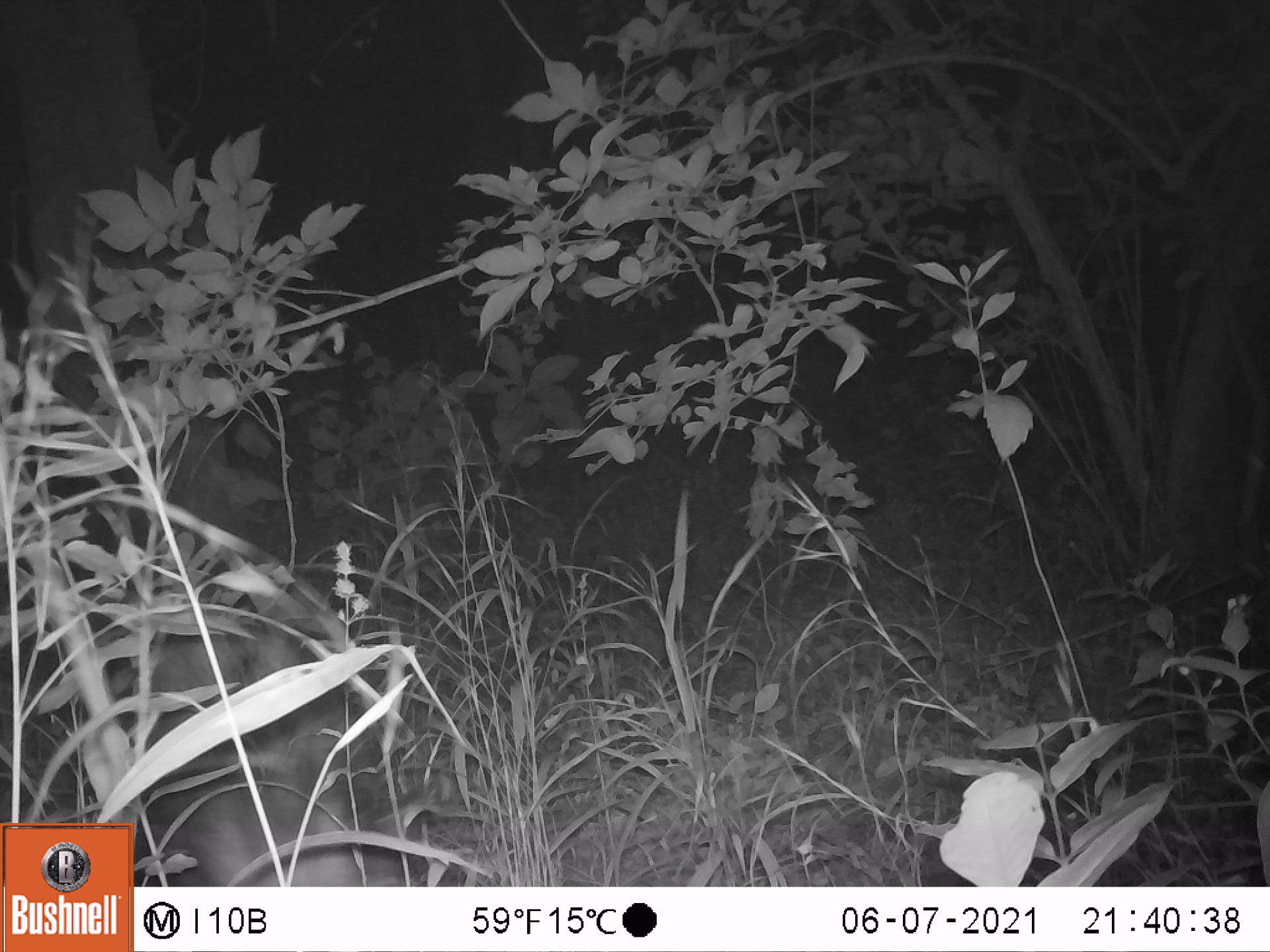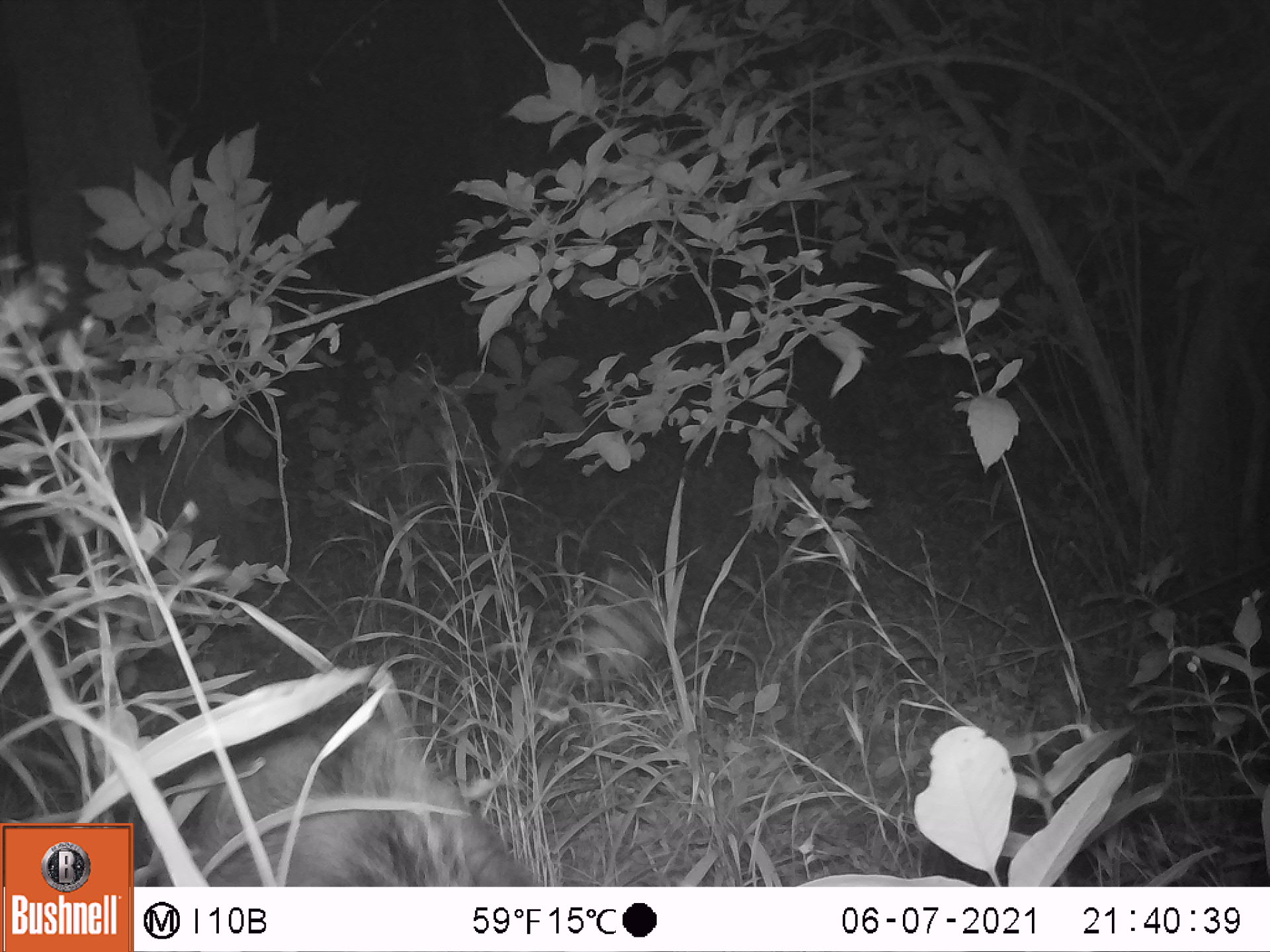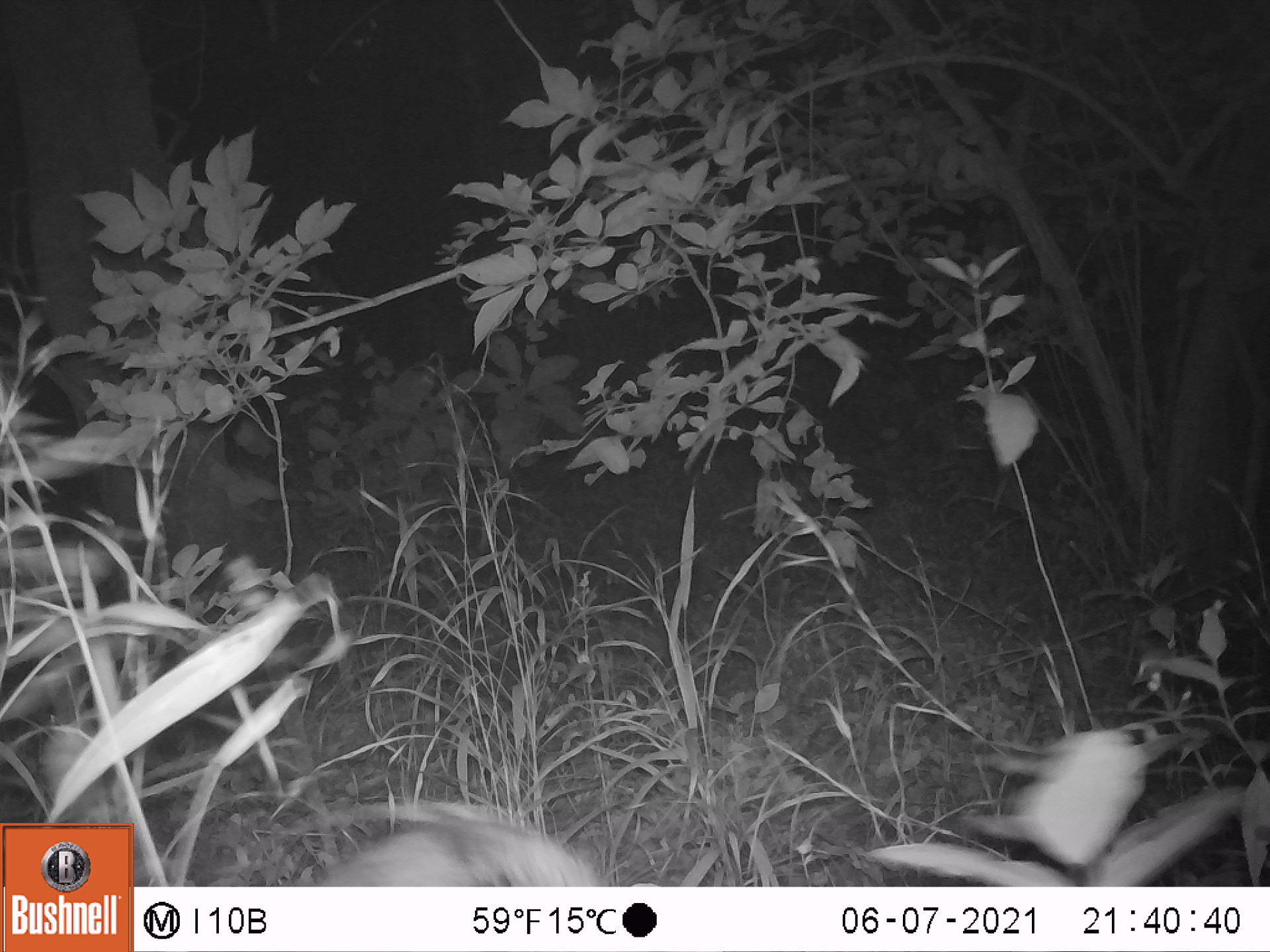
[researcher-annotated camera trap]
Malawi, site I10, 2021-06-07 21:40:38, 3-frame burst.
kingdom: Animalia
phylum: Chordata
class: Mammalia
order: Artiodactyla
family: Suidae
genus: Potamochoerus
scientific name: Potamochoerus larvatus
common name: bushpig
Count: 1.